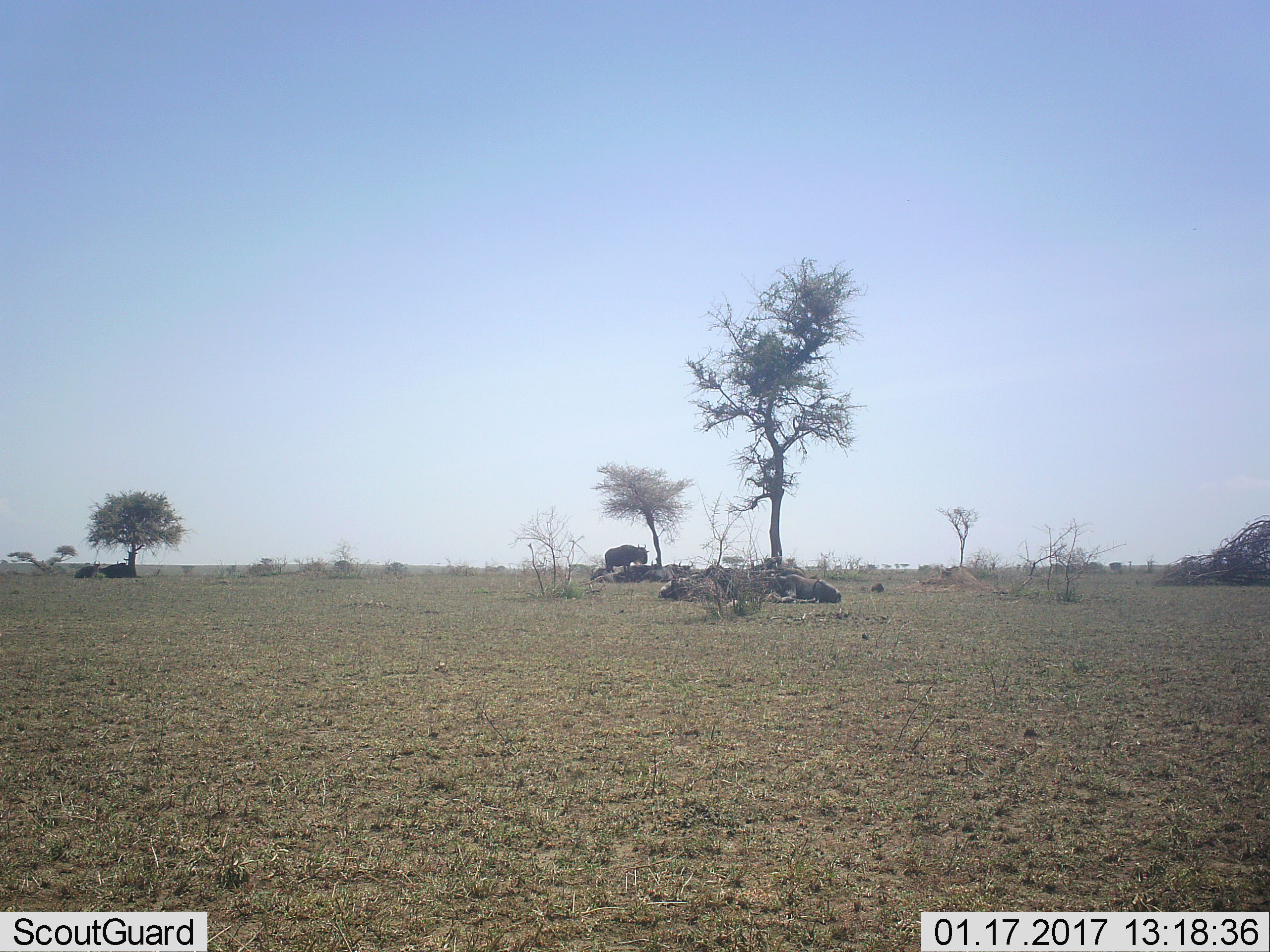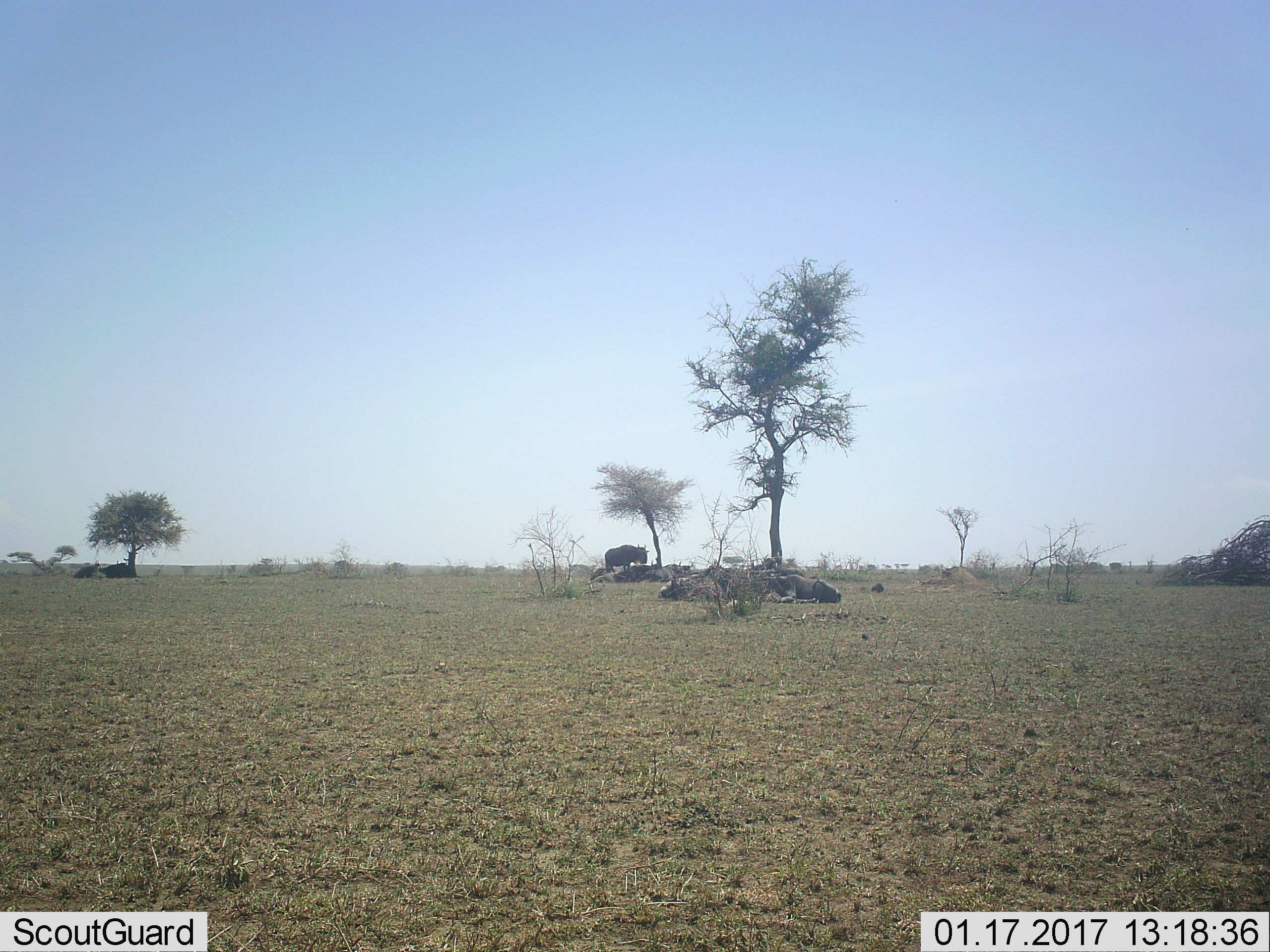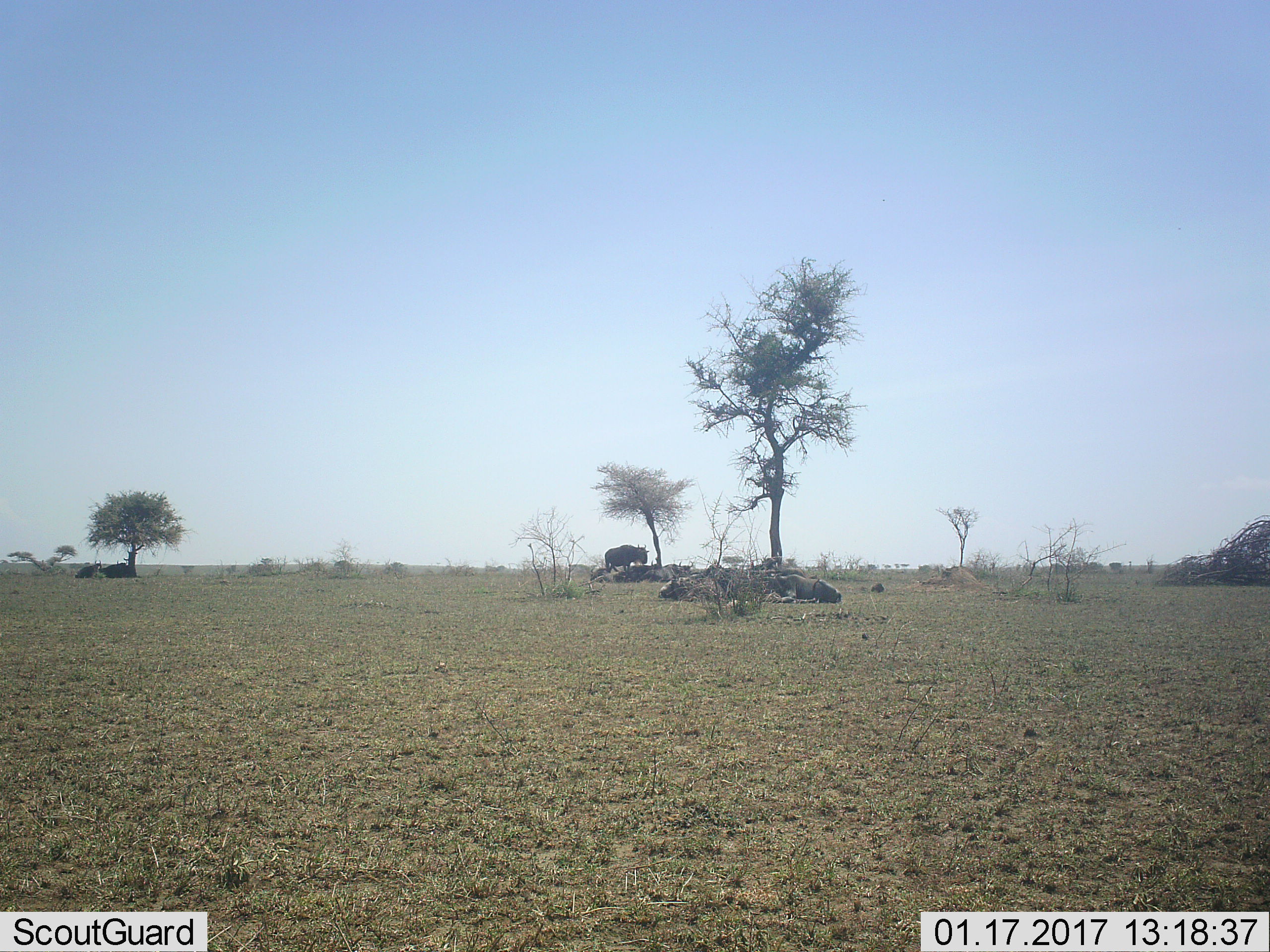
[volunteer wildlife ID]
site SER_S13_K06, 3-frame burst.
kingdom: Animalia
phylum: Chordata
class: Mammalia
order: Artiodactyla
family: Bovidae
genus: Connochaetes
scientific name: Connochaetes taurinus taurinus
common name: blue wildebeest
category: wildebeestblue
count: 11-50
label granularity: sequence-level